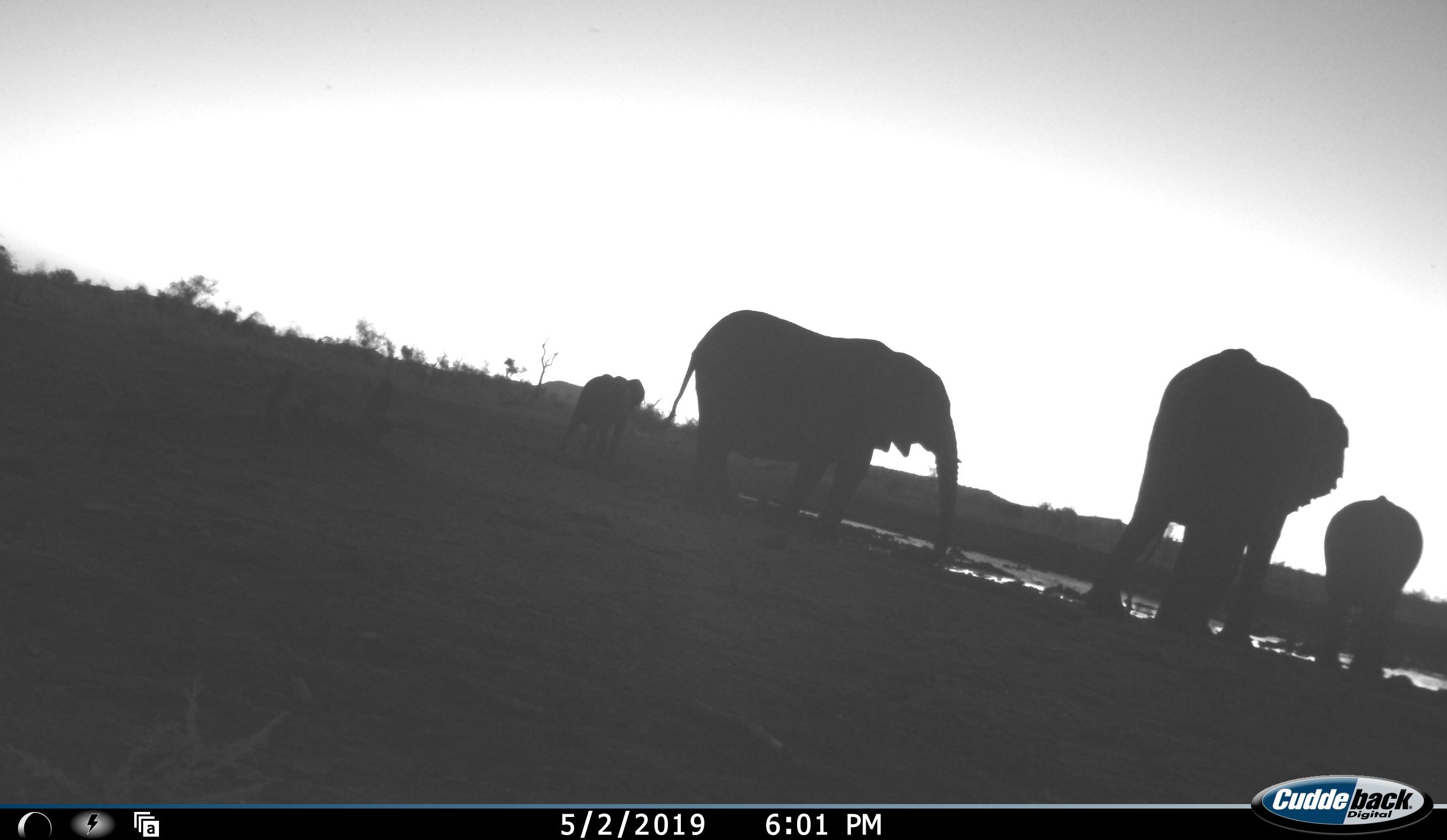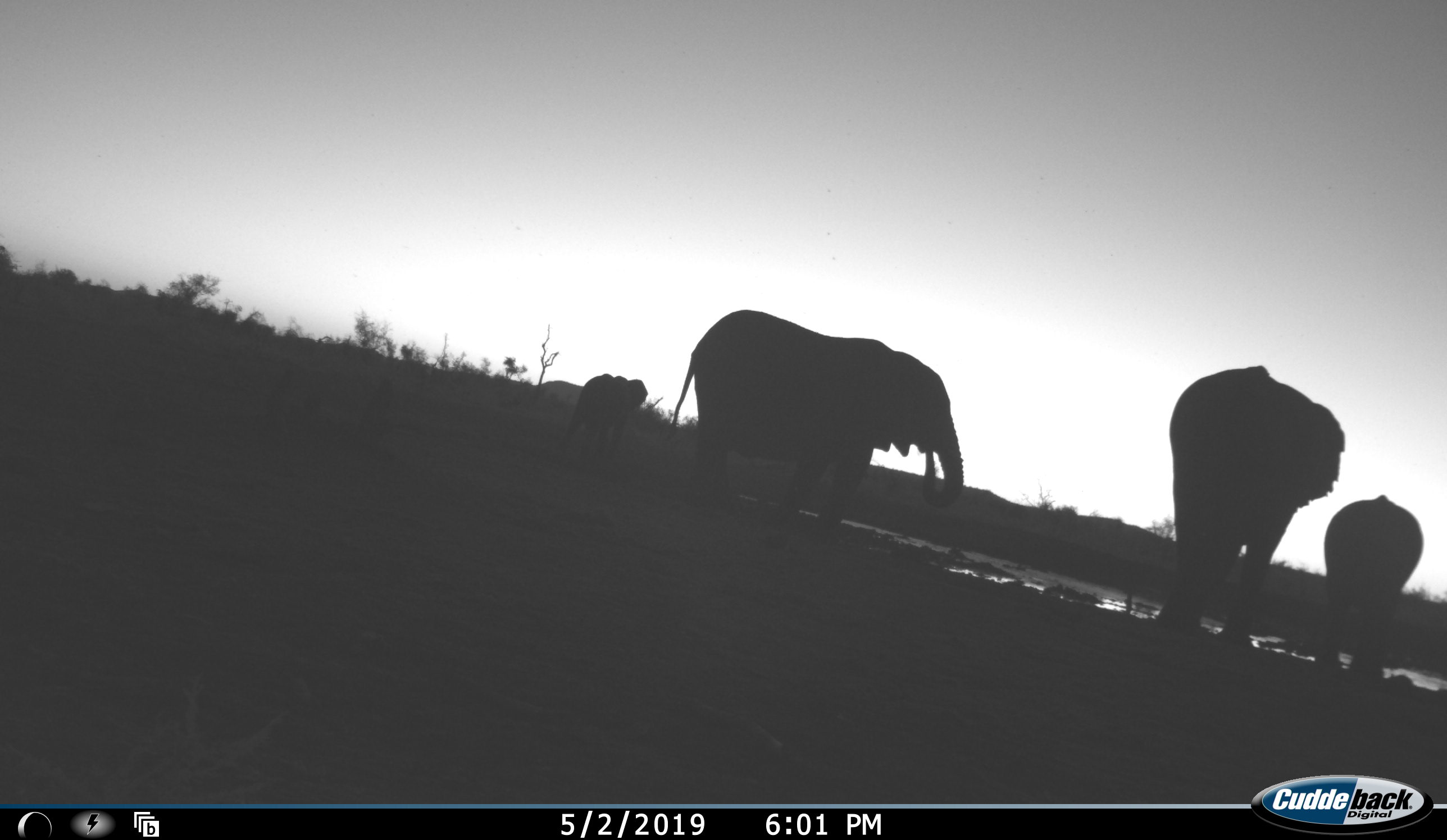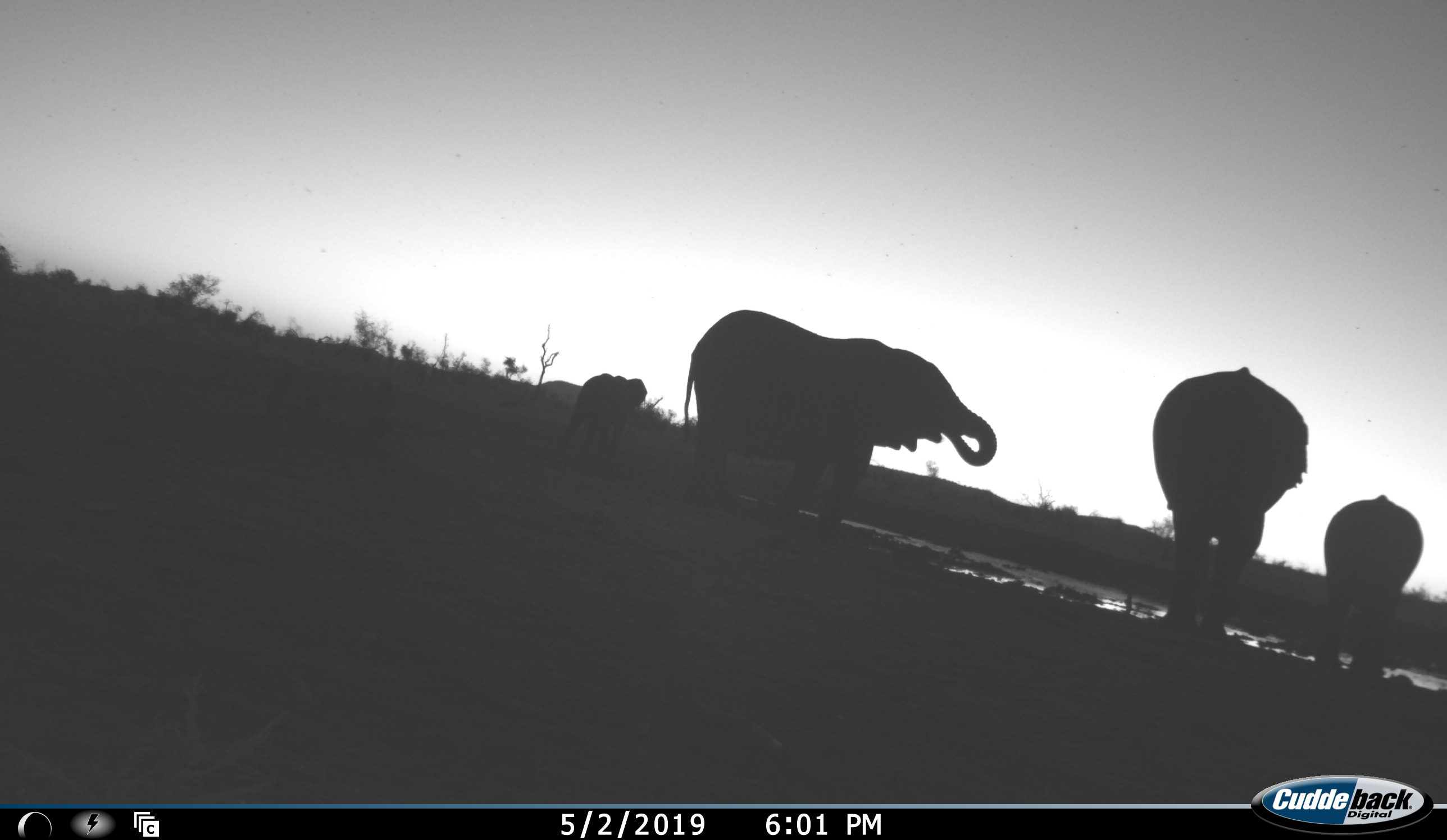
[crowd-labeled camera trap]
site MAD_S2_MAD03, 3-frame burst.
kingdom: Animalia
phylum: Chordata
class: Mammalia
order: Proboscidea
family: Elephantidae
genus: Loxodonta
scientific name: Loxodonta africana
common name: african bush elephant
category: elephant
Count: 4.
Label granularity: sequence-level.